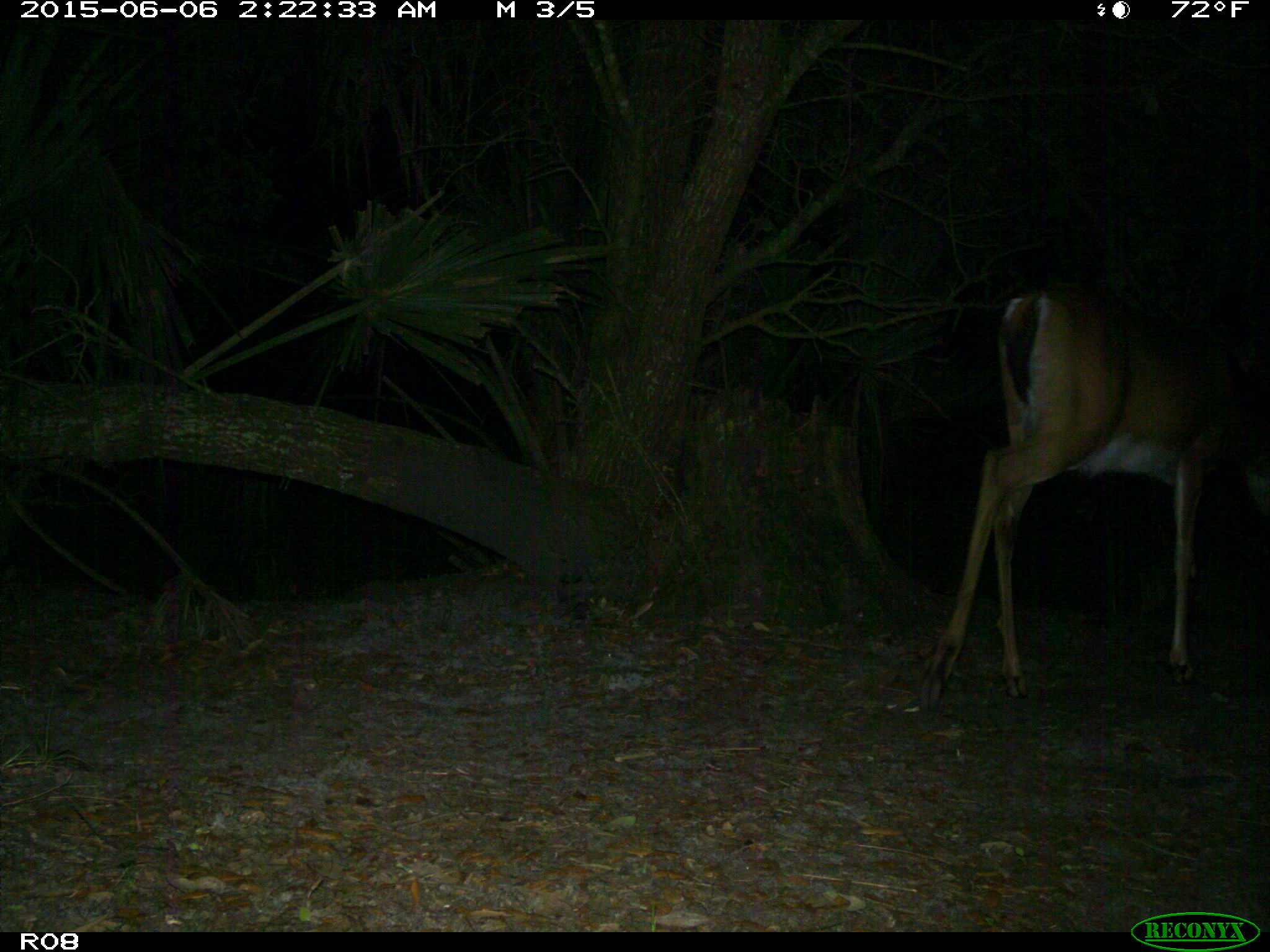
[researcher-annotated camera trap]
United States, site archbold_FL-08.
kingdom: Animalia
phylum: Chordata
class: Mammalia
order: Artiodactyla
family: Cervidae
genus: Odocoileus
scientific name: Odocoileus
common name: deer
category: unidentified deer